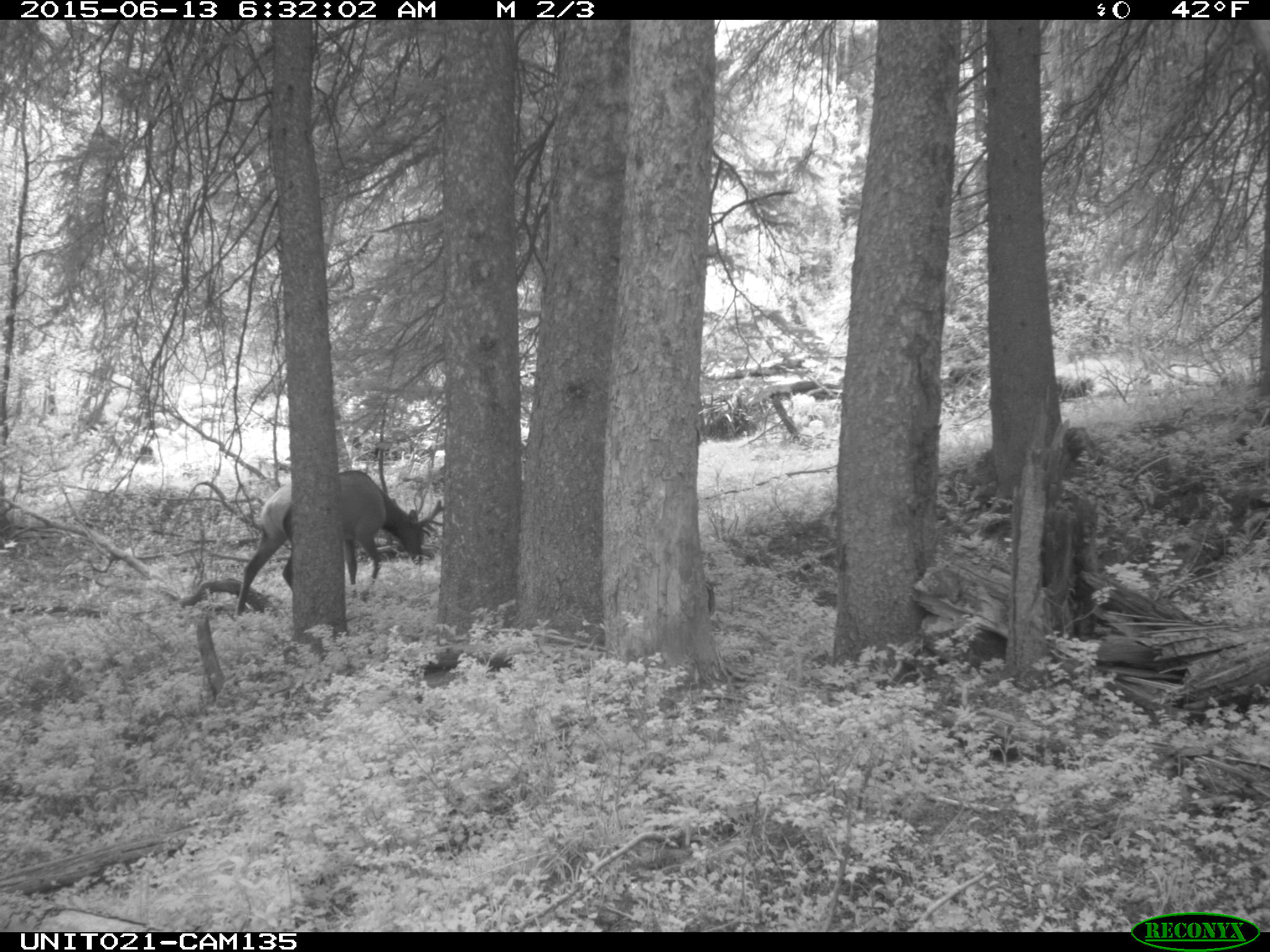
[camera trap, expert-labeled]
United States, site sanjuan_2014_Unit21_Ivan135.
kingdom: Animalia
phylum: Chordata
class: Mammalia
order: Artiodactyla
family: Cervidae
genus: Cervus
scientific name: Cervus elaphus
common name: red deer